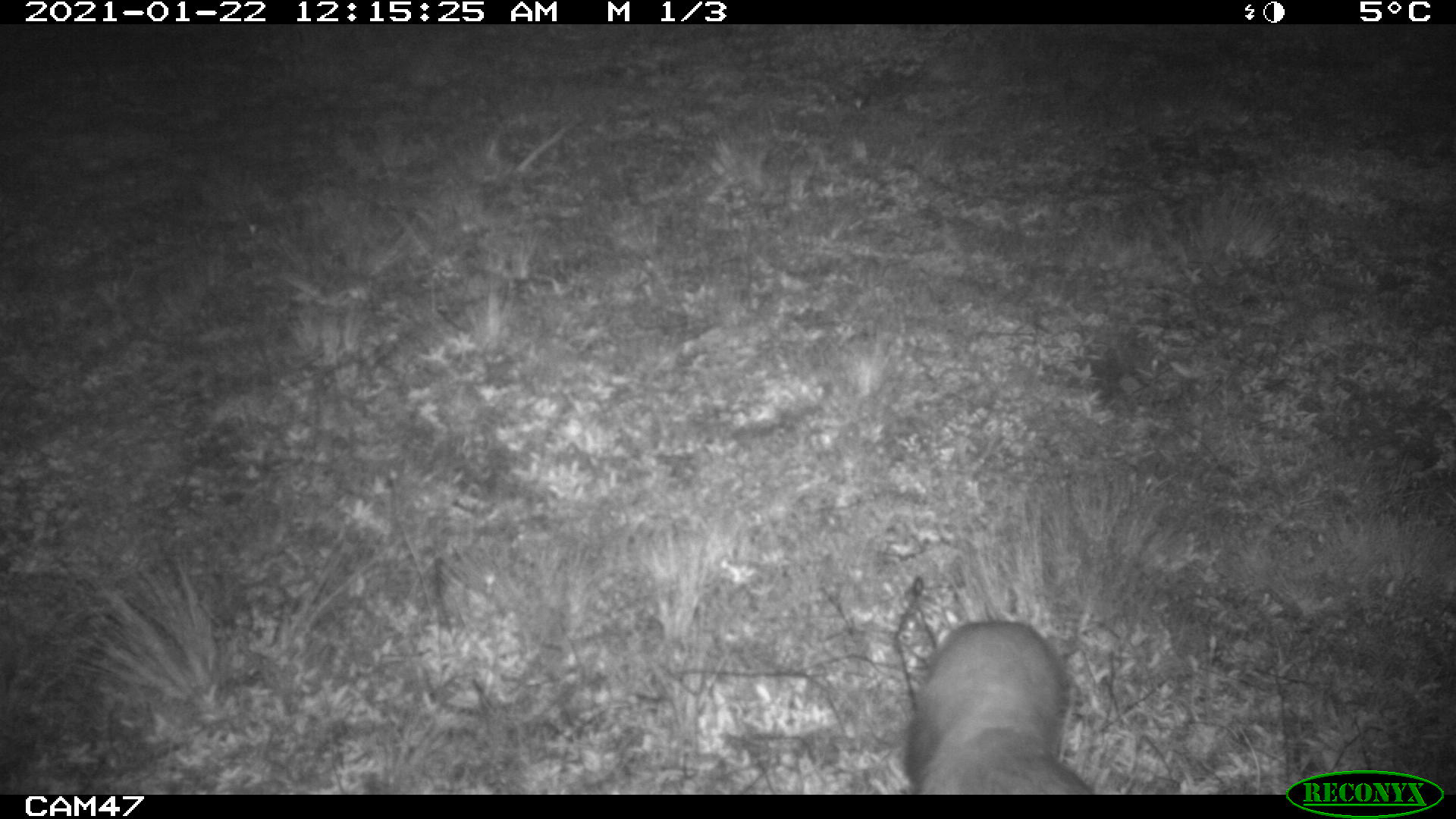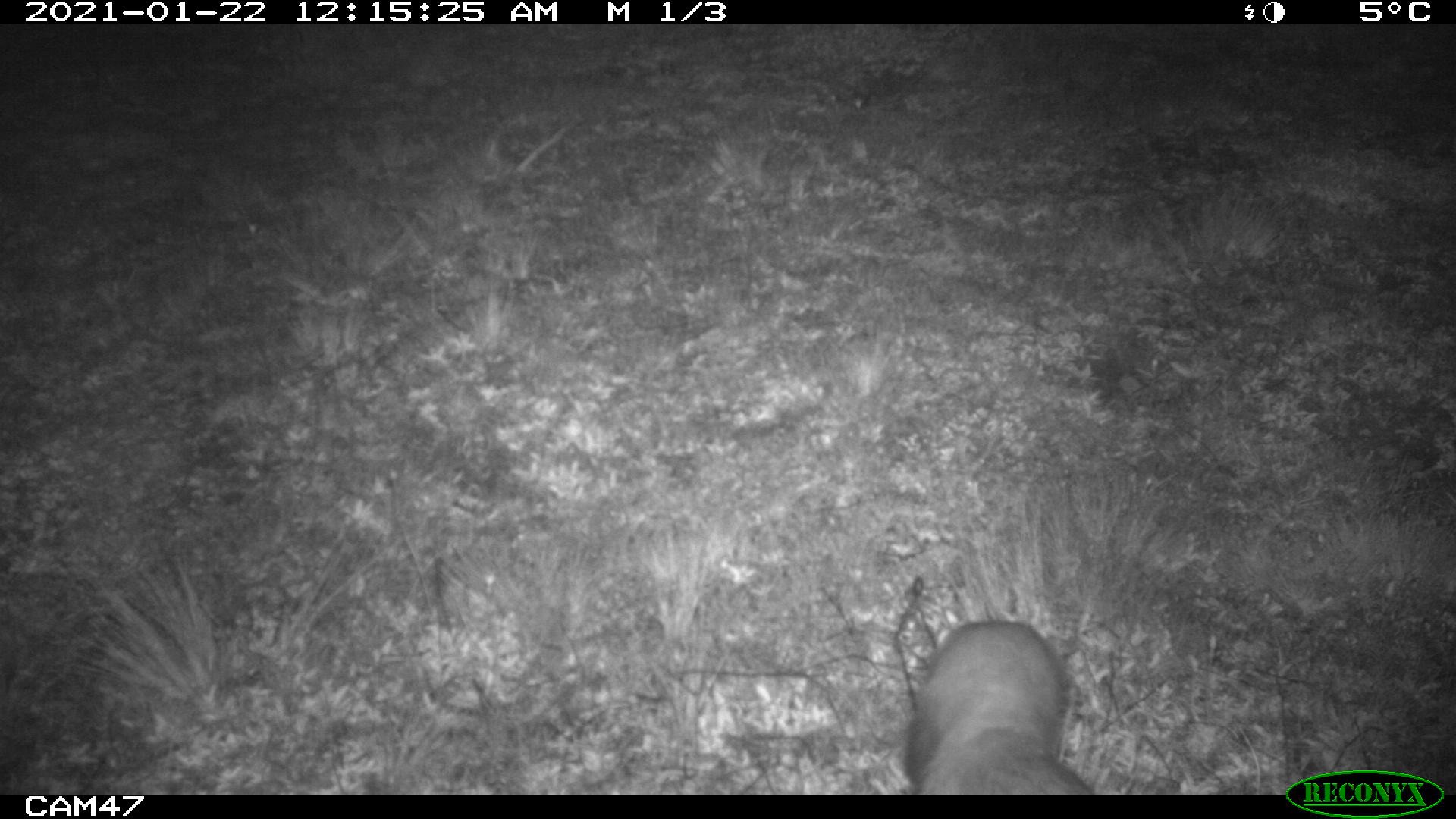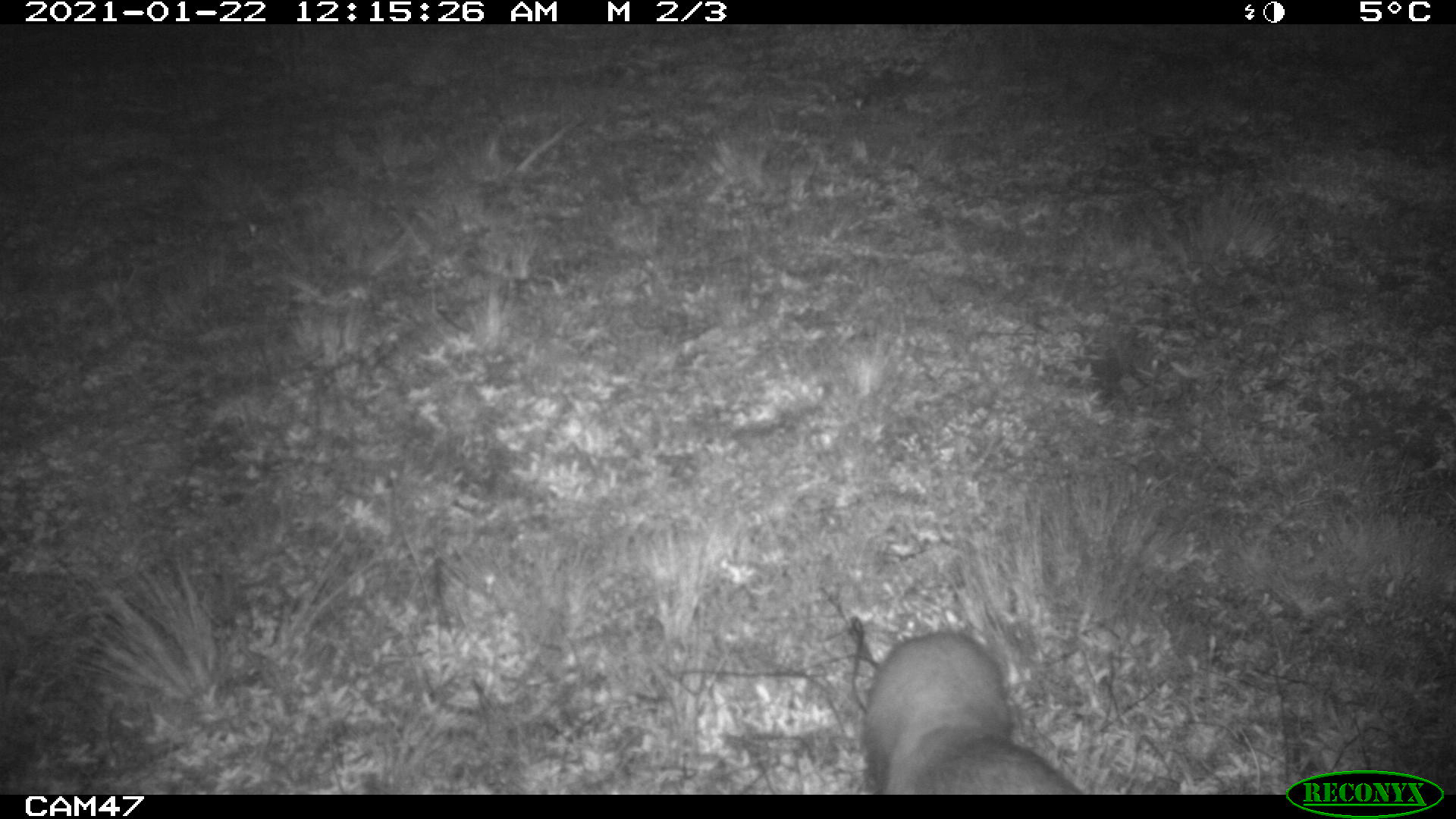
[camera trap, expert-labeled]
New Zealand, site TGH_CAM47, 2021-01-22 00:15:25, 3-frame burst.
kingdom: Animalia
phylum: Chordata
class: Mammalia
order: Carnivora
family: Mustelidae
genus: Mustela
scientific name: Mustela furo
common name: ferret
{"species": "ferret (Mustela furo)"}